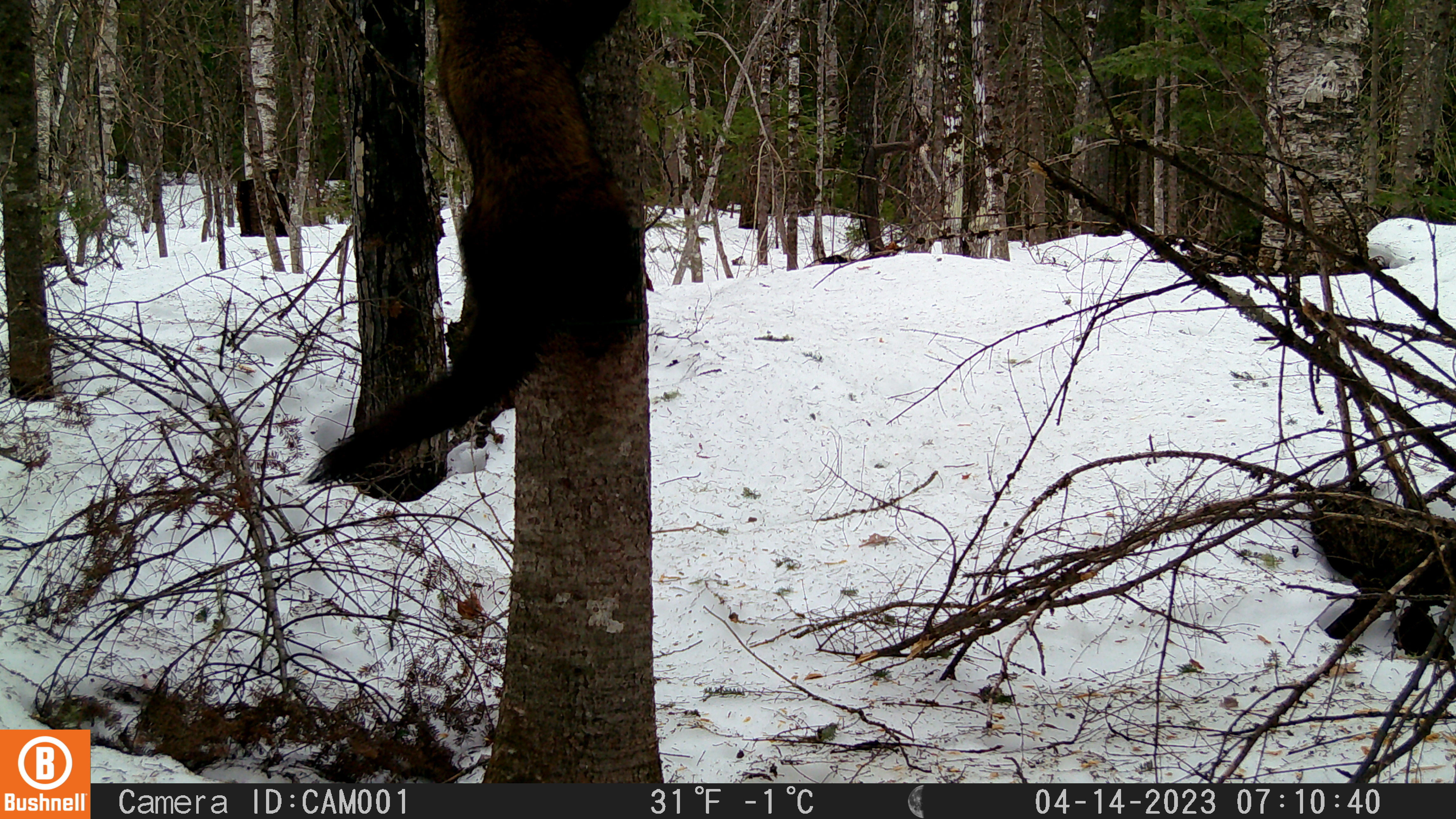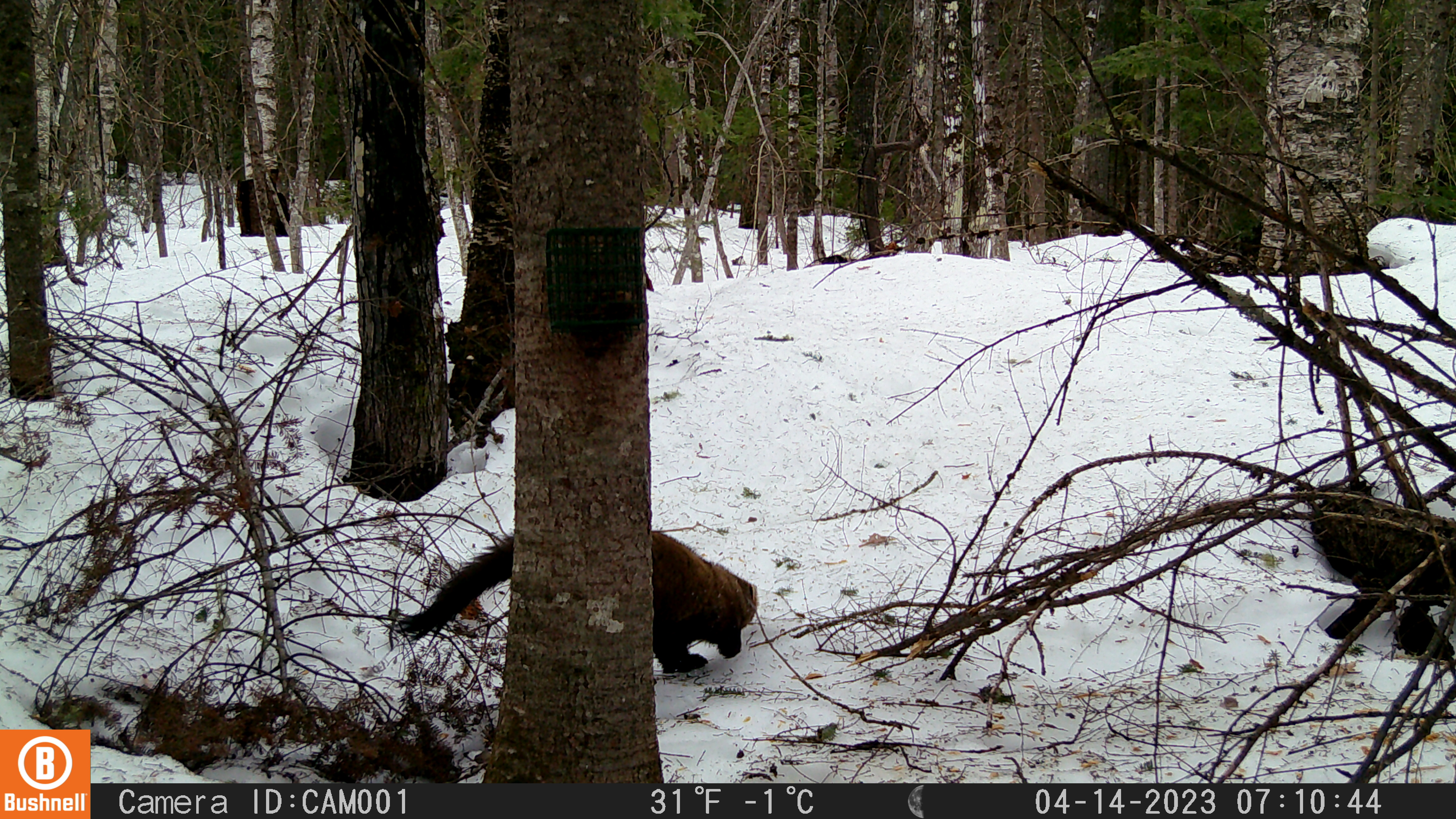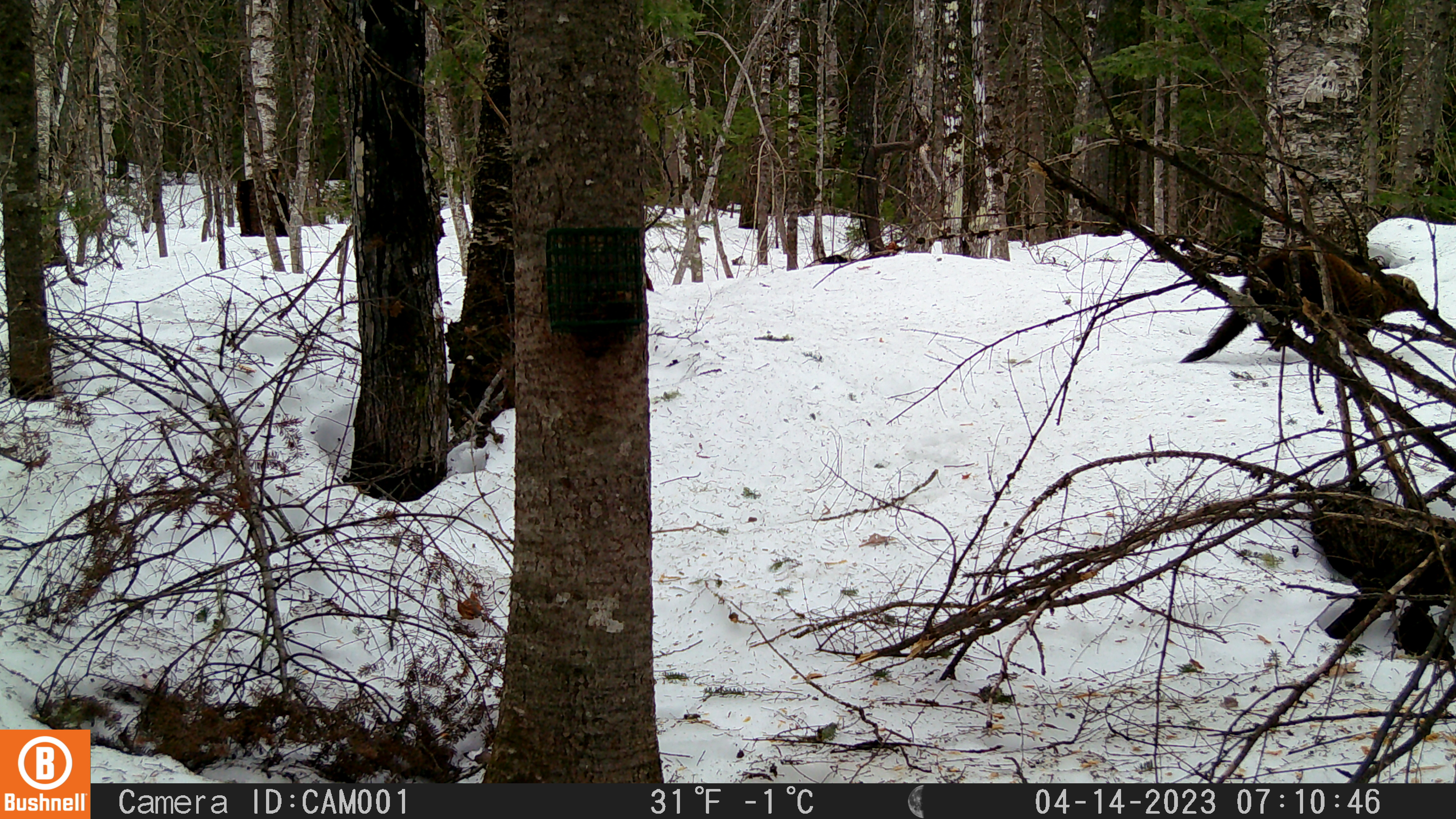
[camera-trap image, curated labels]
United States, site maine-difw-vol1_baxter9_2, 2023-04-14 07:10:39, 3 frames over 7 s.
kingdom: Animalia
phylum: Chordata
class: Mammalia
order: Carnivora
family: Mustelidae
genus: Pekania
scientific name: Pekania pennanti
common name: fisher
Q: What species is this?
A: Fisher (Pekania pennanti).